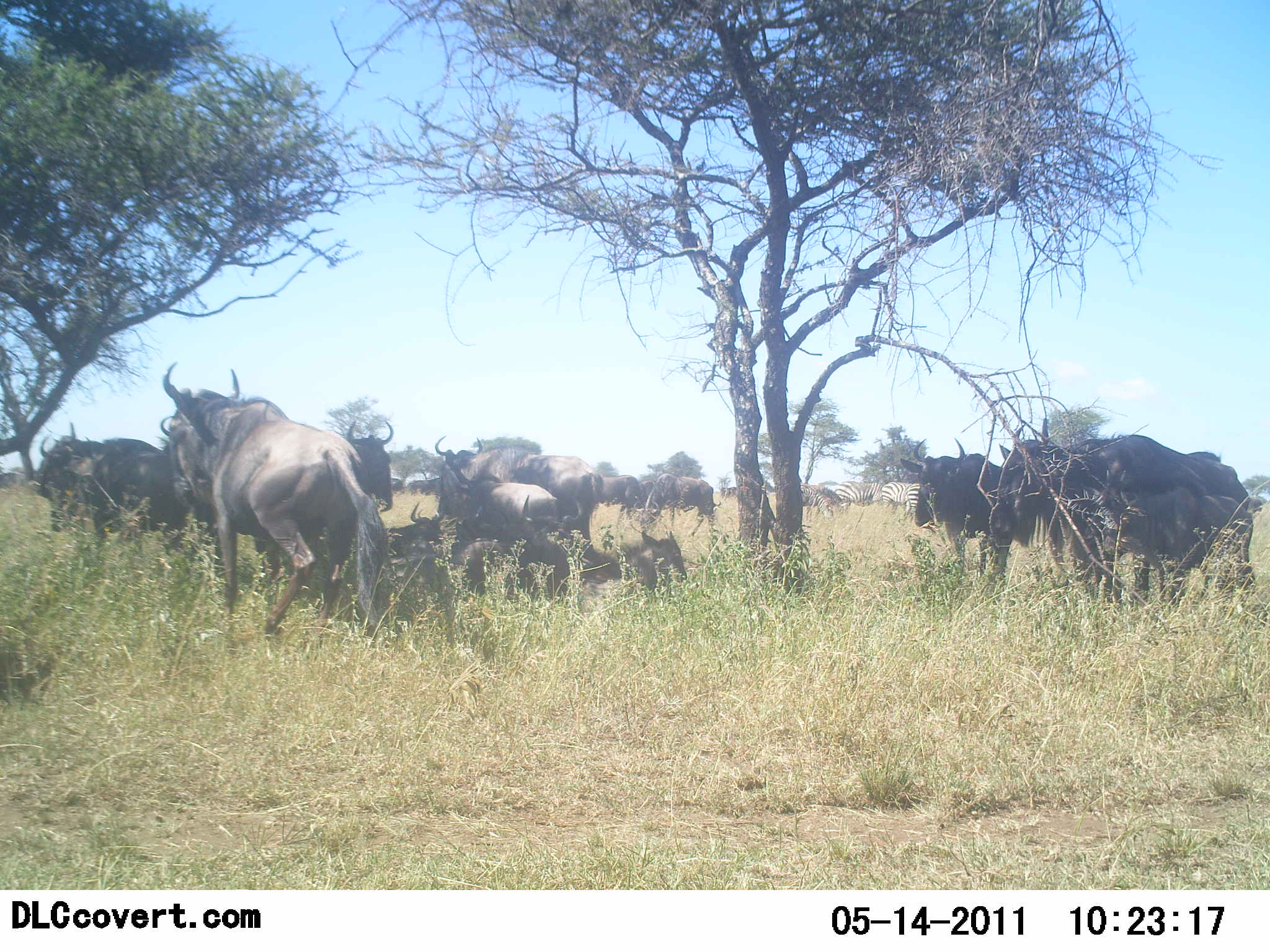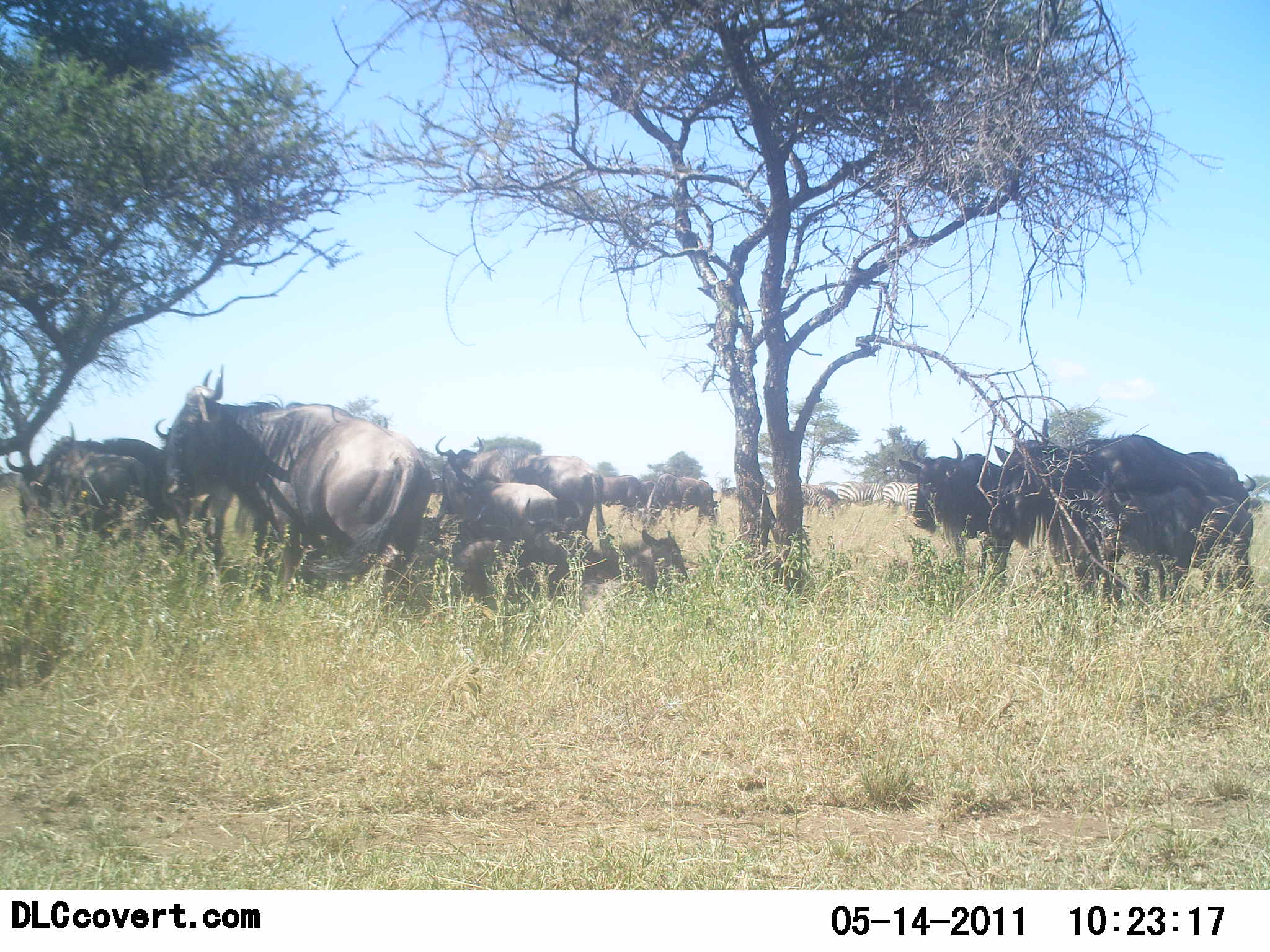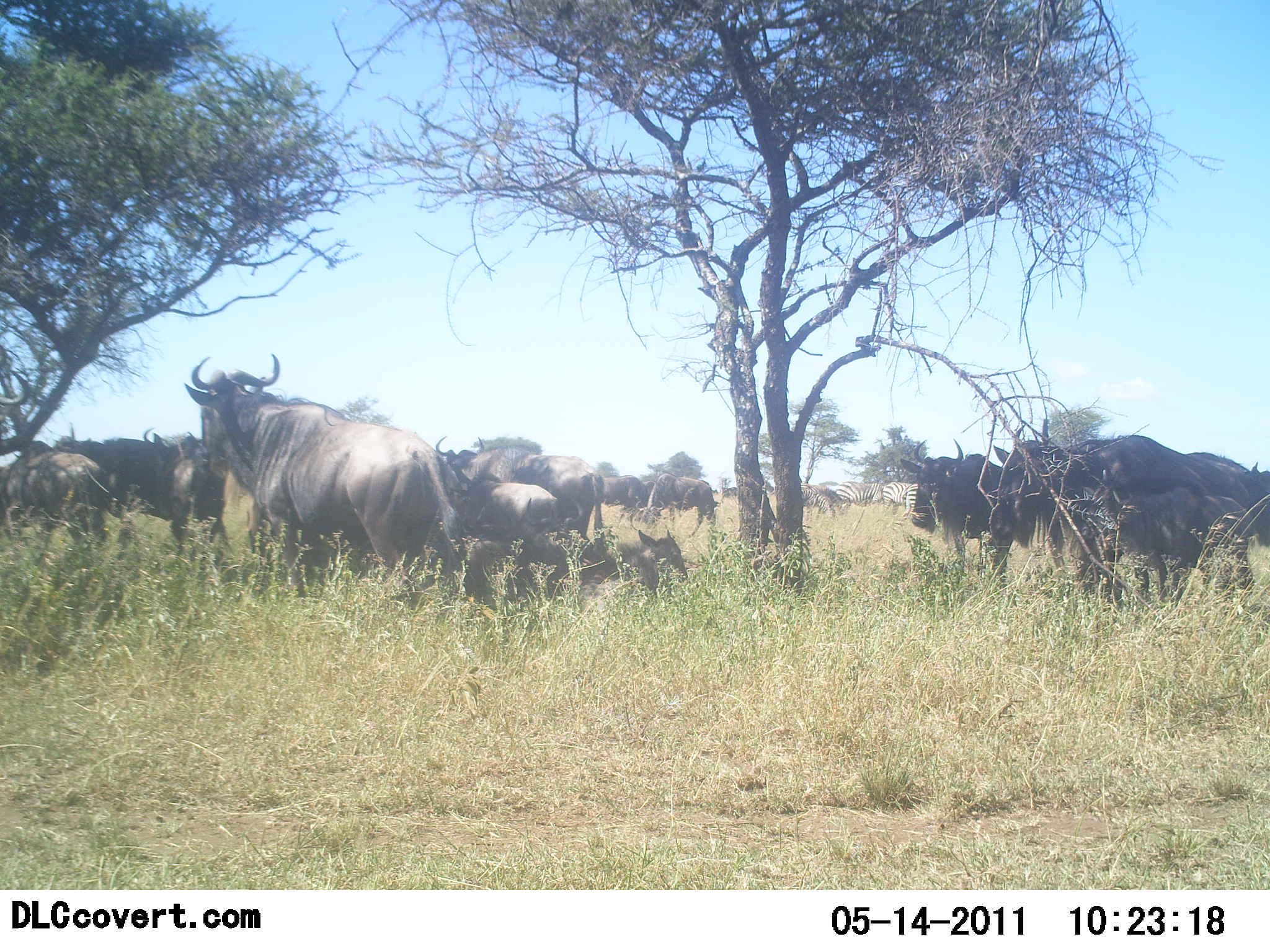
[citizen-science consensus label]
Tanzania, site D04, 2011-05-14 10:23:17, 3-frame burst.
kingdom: Animalia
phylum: Chordata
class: Mammalia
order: Artiodactyla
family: Bovidae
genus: Connochaetes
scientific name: Connochaetes taurinus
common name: blue wildebeest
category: wildebeest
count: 11-50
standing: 69%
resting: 44%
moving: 44%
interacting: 25%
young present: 12%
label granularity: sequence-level